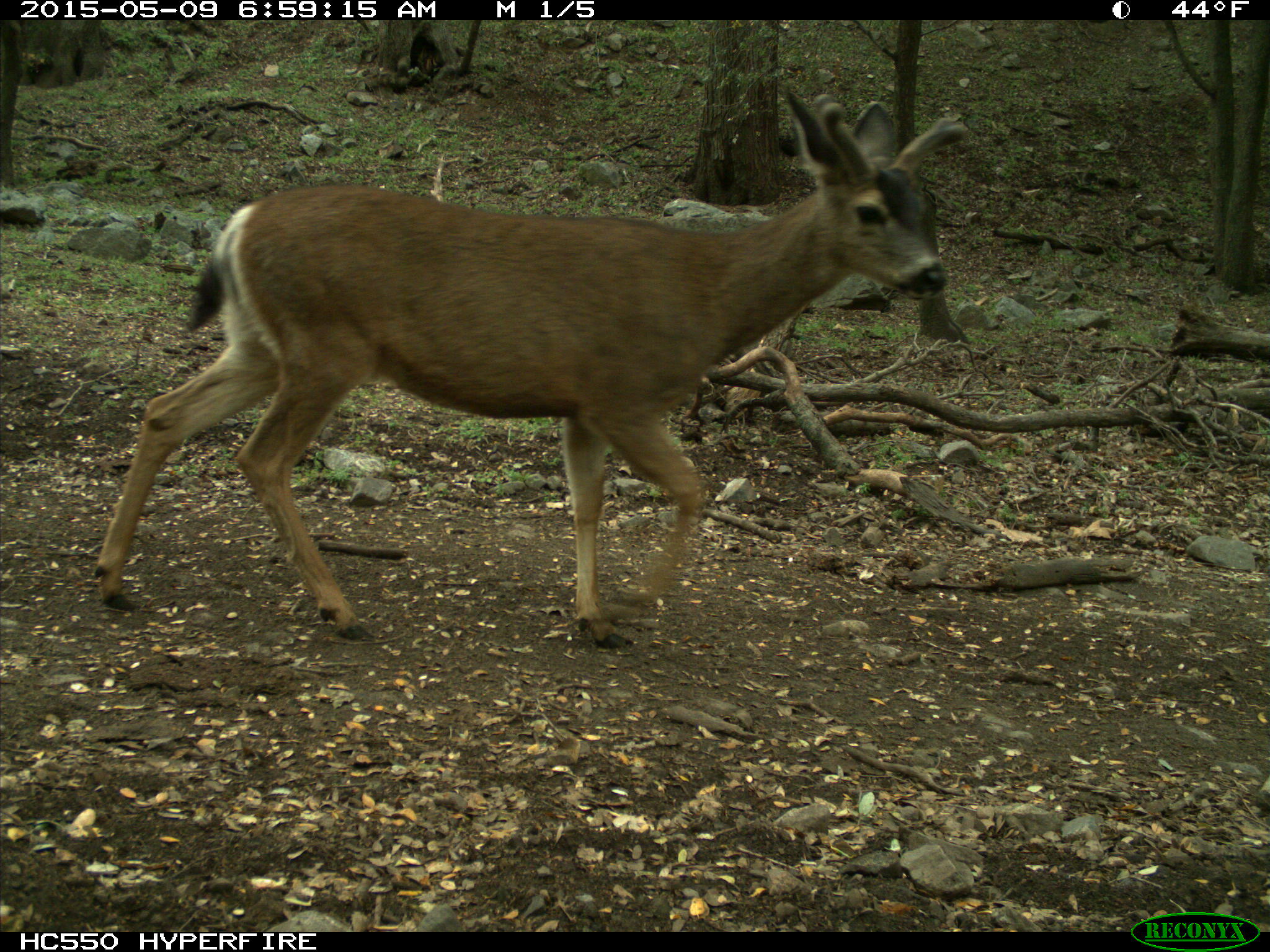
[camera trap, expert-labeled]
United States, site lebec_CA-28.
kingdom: Animalia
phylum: Chordata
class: Mammalia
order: Artiodactyla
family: Cervidae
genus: Odocoileus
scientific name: Odocoileus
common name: deer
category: unidentified deer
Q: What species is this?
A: Unidentified deer (deer) (Odocoileus).